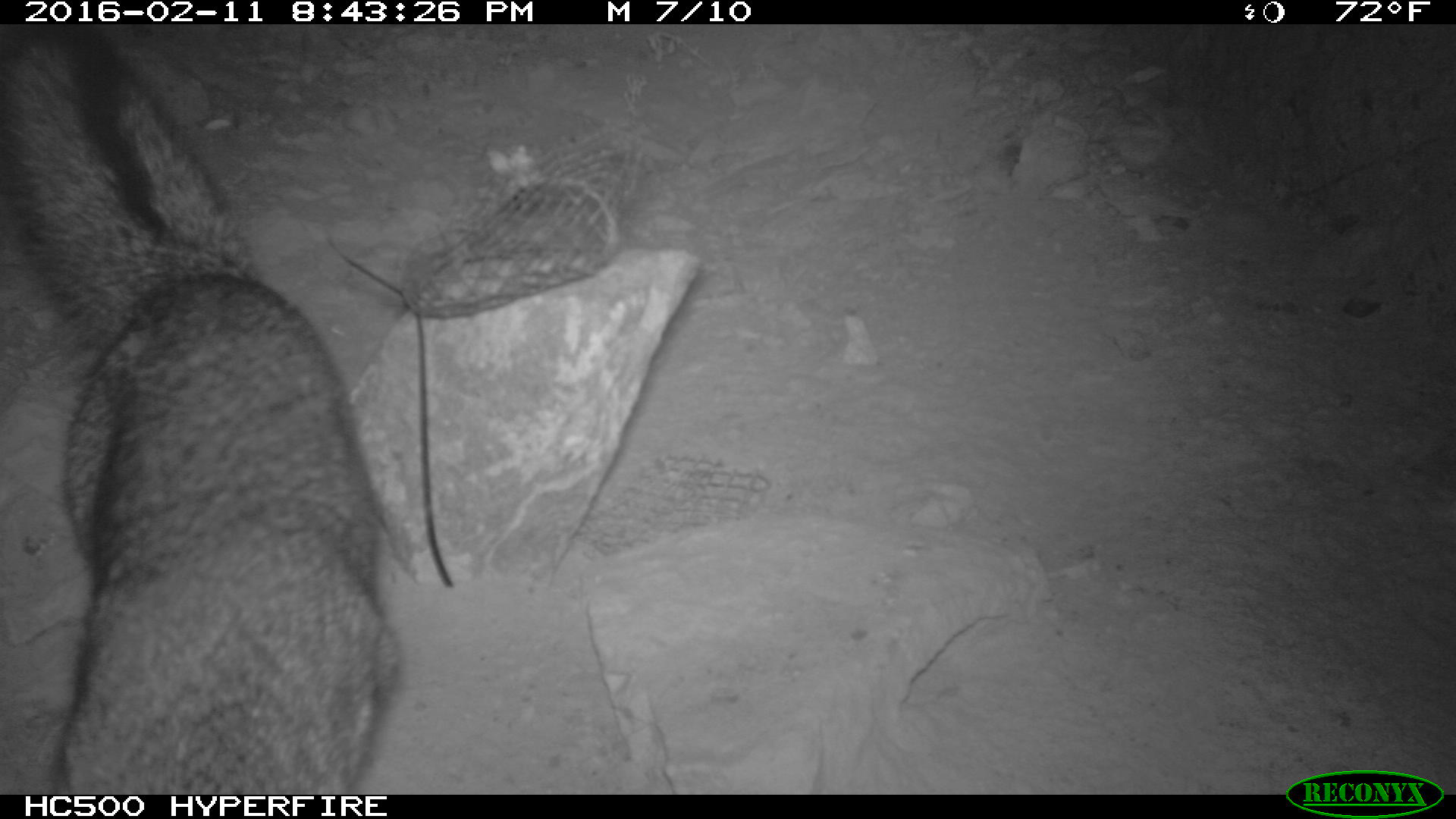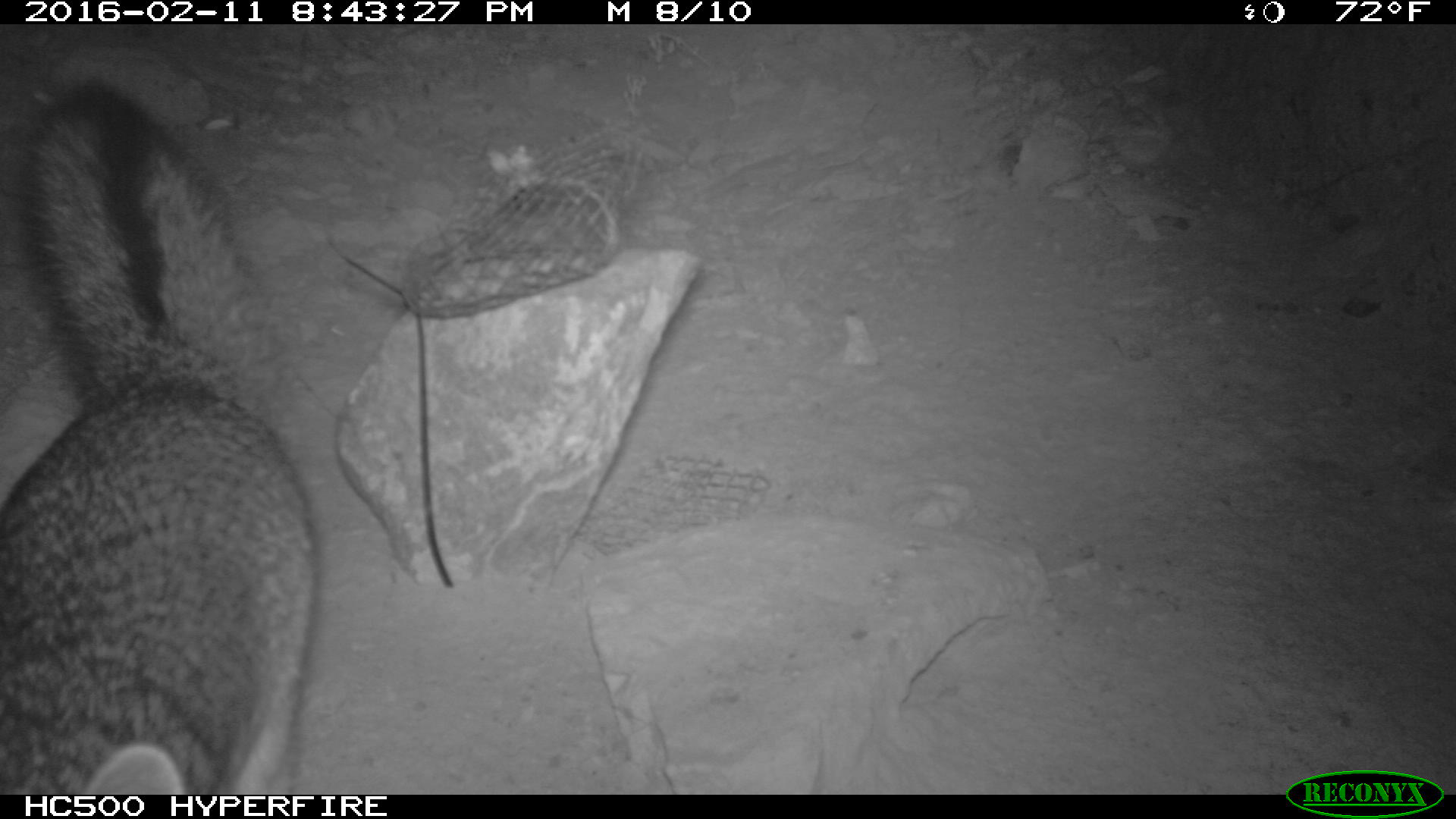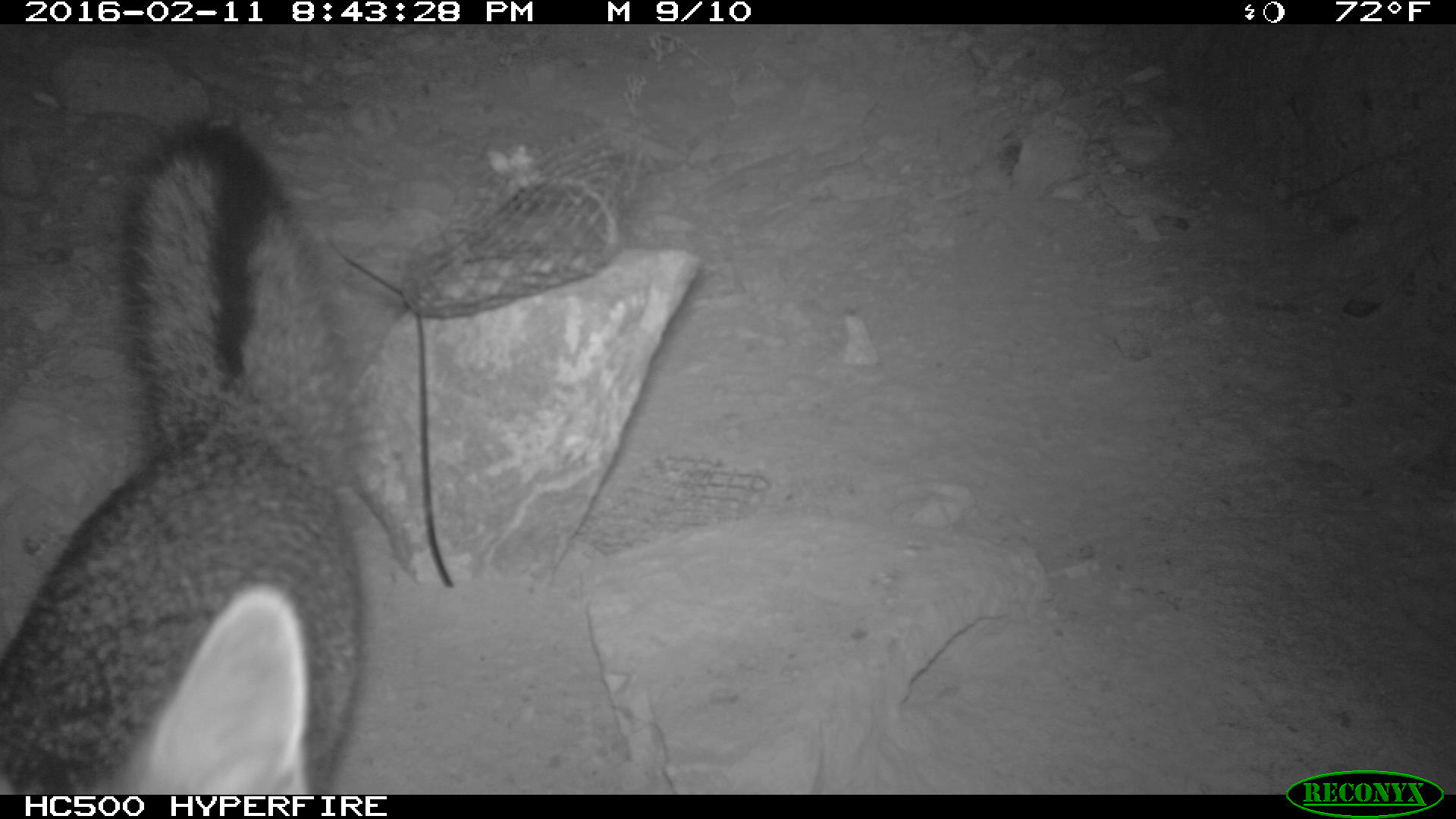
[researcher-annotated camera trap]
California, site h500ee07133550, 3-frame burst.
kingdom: Animalia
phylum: Chordata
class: Mammalia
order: Carnivora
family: Canidae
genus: Urocyon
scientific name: Urocyon littoralis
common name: island fox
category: fox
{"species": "fox (island fox) (Urocyon littoralis)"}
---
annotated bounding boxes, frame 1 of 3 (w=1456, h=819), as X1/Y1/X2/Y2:
fox: 0/28/402/795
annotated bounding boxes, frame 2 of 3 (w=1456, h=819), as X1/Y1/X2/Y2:
fox: 0/77/314/795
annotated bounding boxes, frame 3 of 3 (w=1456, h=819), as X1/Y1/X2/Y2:
fox: 0/111/362/794